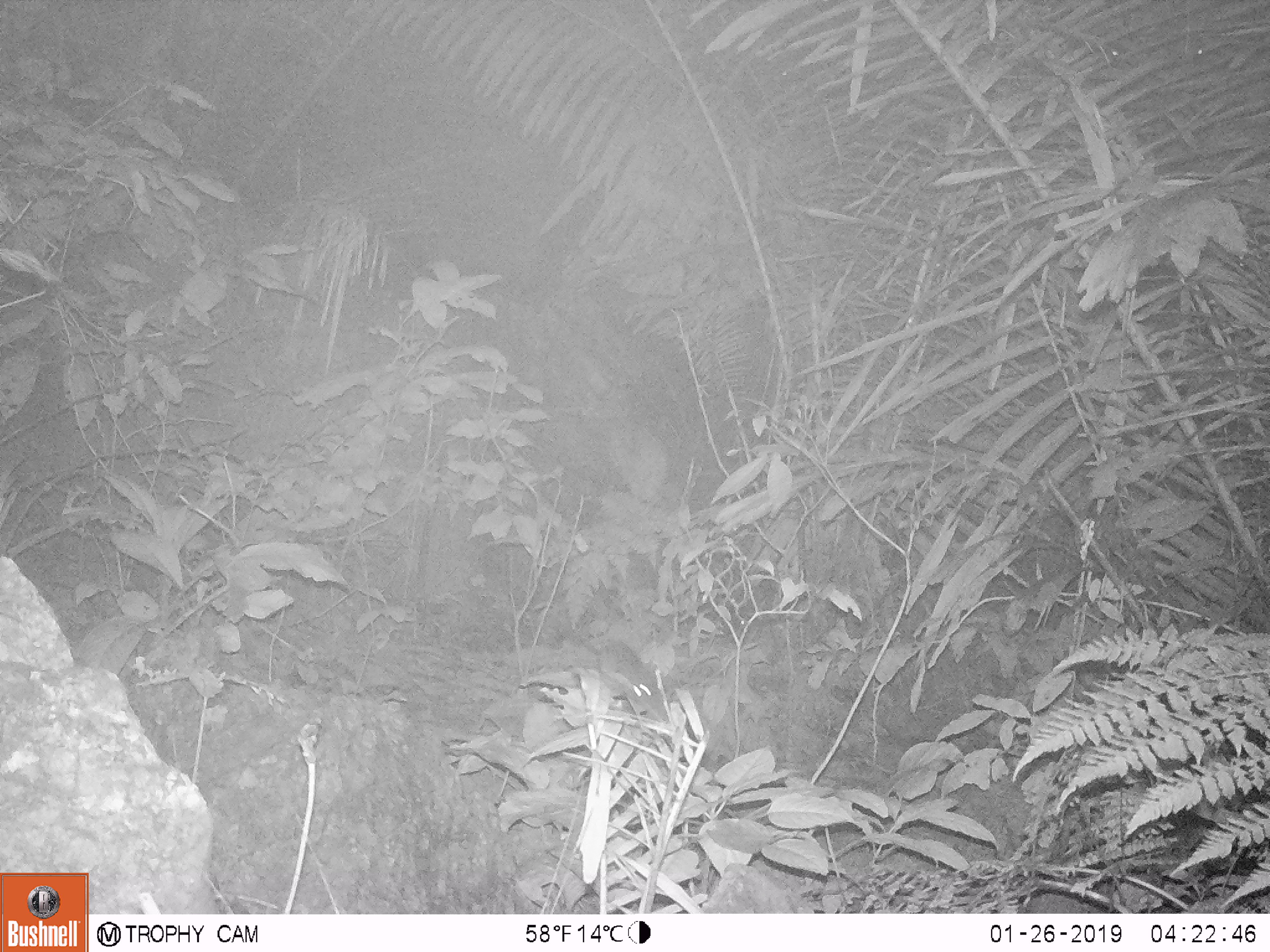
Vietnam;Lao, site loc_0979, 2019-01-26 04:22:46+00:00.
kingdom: Animalia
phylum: Chordata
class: Mammalia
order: Rodentia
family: Muridae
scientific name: Muridae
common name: old-world mice and rats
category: unidentified murid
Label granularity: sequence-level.